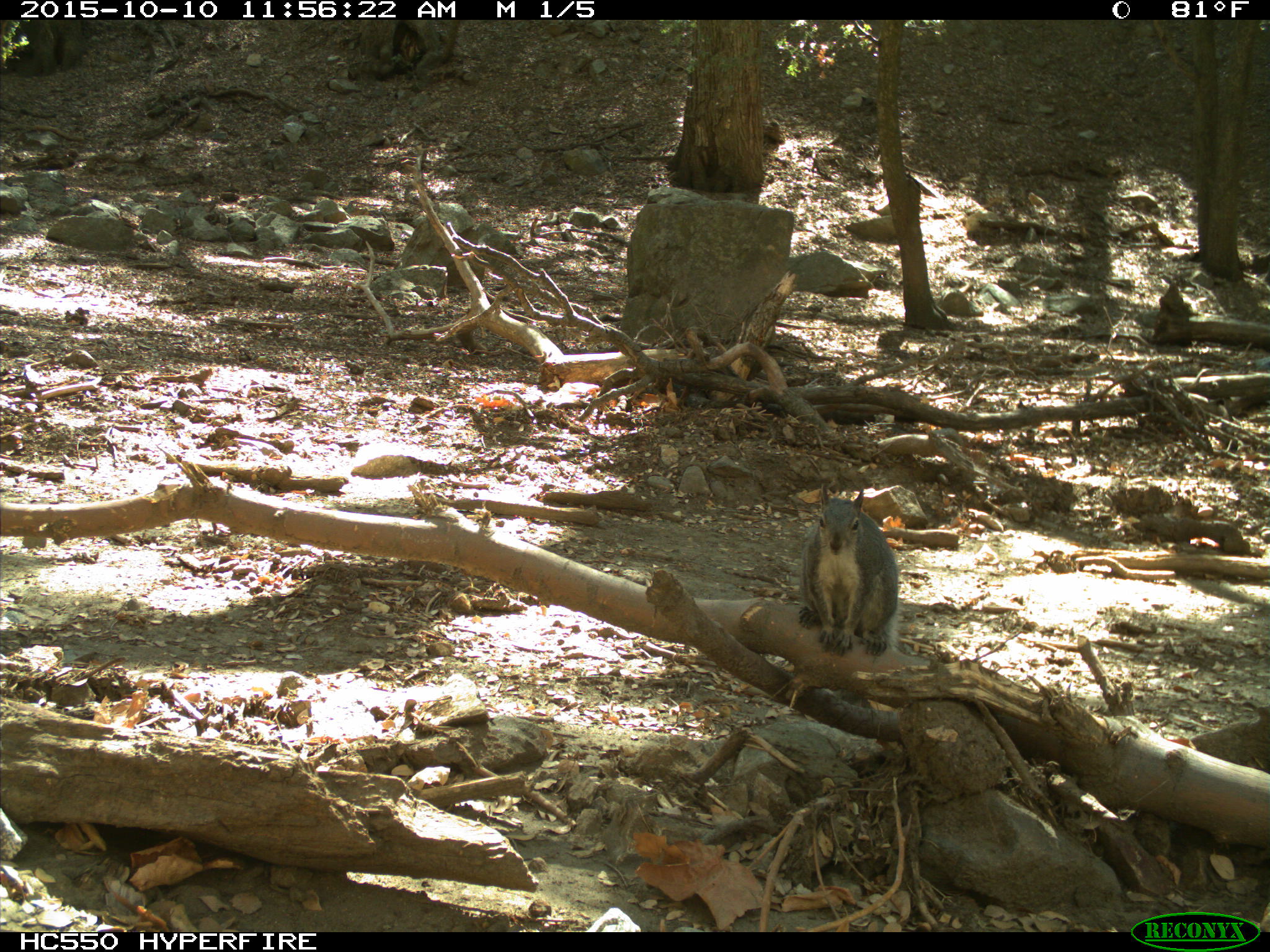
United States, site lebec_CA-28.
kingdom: Animalia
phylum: Chordata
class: Mammalia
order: Rodentia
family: Sciuridae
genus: Sciurus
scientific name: Sciurus carolinensis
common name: eastern gray squirrel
Sciurus carolinensis (eastern gray squirrel).